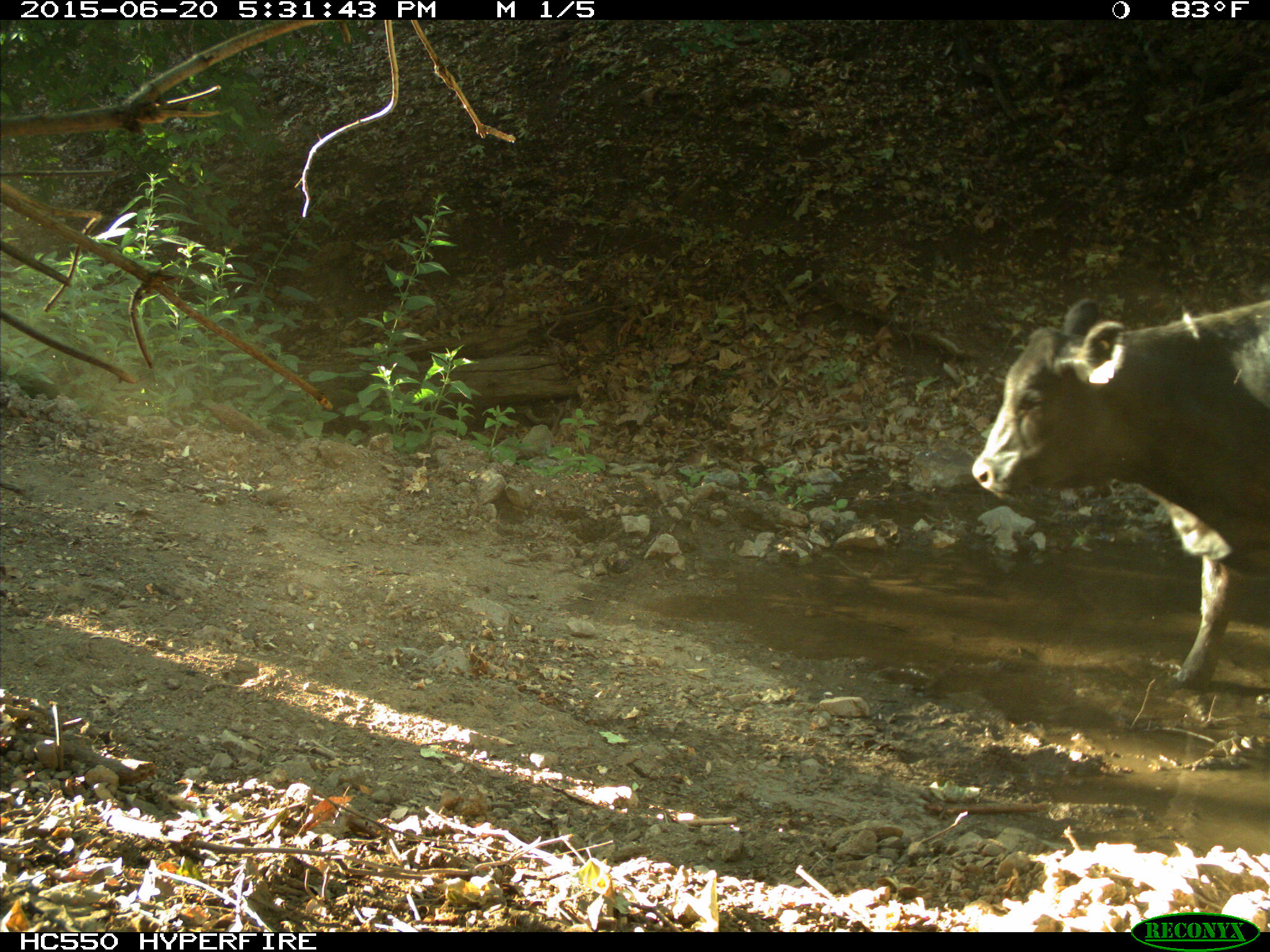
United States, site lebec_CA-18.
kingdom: Animalia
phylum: Chordata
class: Mammalia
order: Artiodactyla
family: Bovidae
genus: Bos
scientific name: Bos taurus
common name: domestic cow